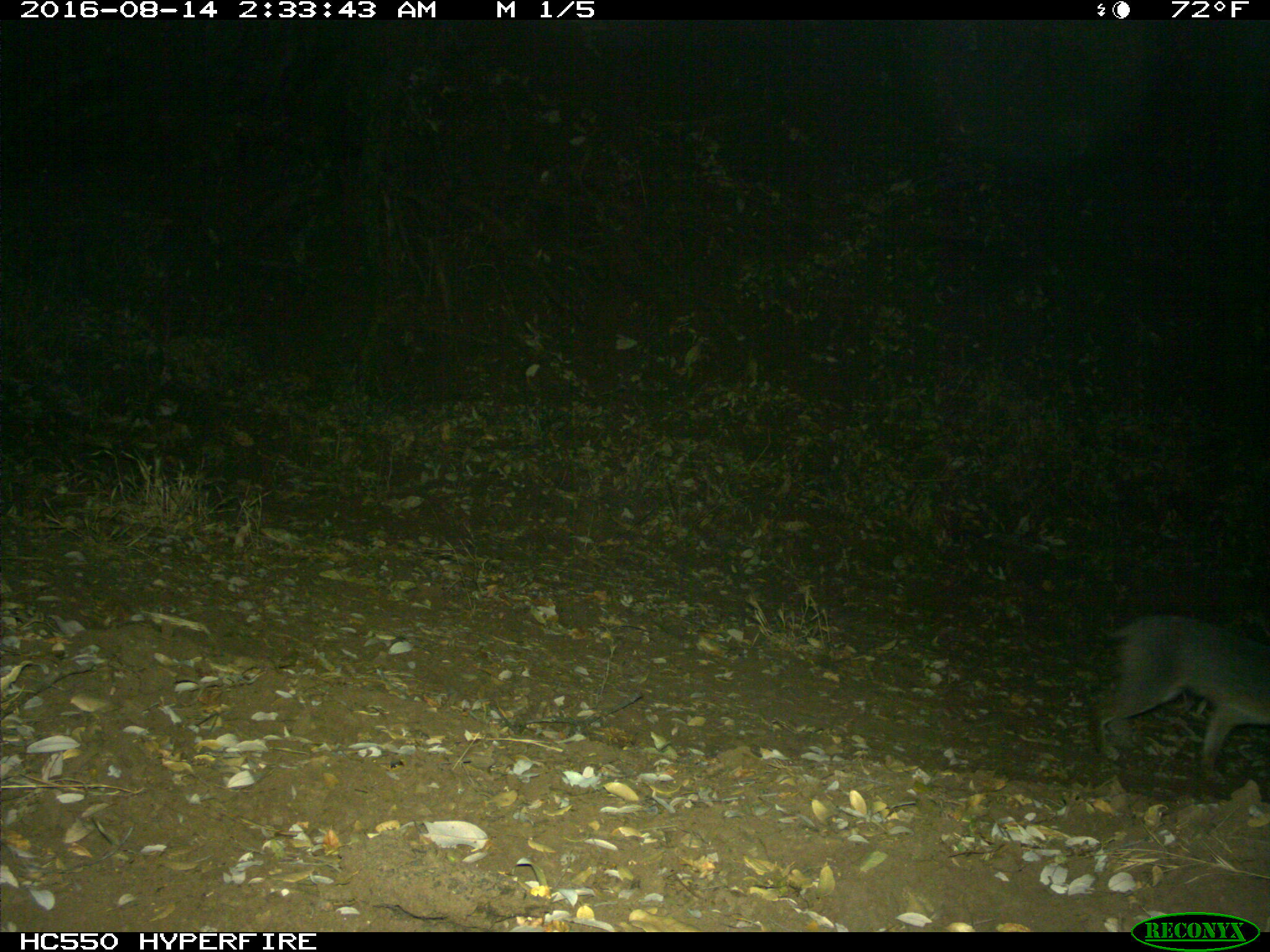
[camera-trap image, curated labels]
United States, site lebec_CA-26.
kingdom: Animalia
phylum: Chordata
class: Mammalia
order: Carnivora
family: Canidae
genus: Urocyon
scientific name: Urocyon cinereoargenteus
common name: gray fox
Urocyon cinereoargenteus (gray fox).